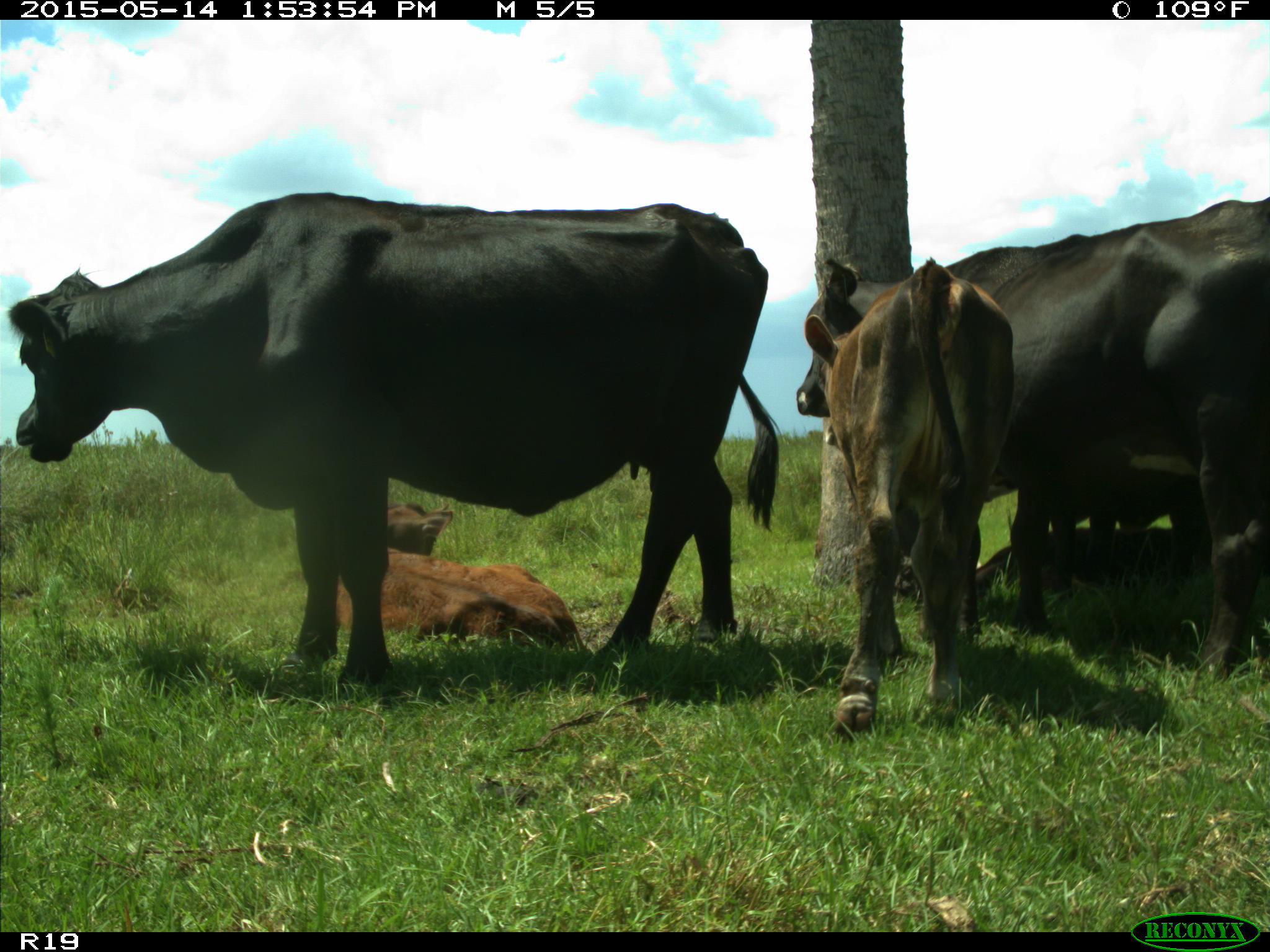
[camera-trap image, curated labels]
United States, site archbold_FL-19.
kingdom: Animalia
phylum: Chordata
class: Mammalia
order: Artiodactyla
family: Bovidae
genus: Bos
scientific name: Bos taurus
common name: domestic cow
Bos taurus (domestic cow).